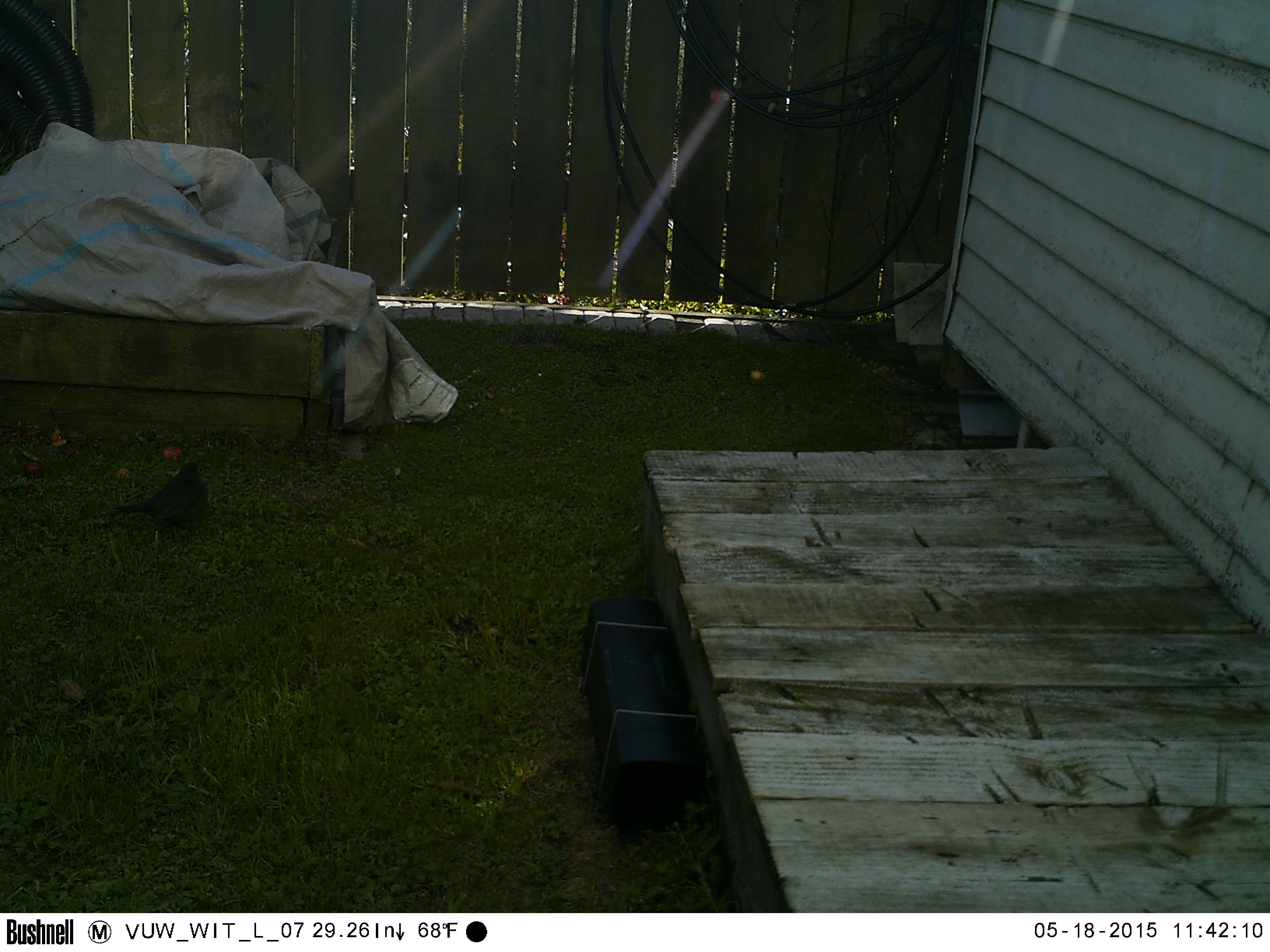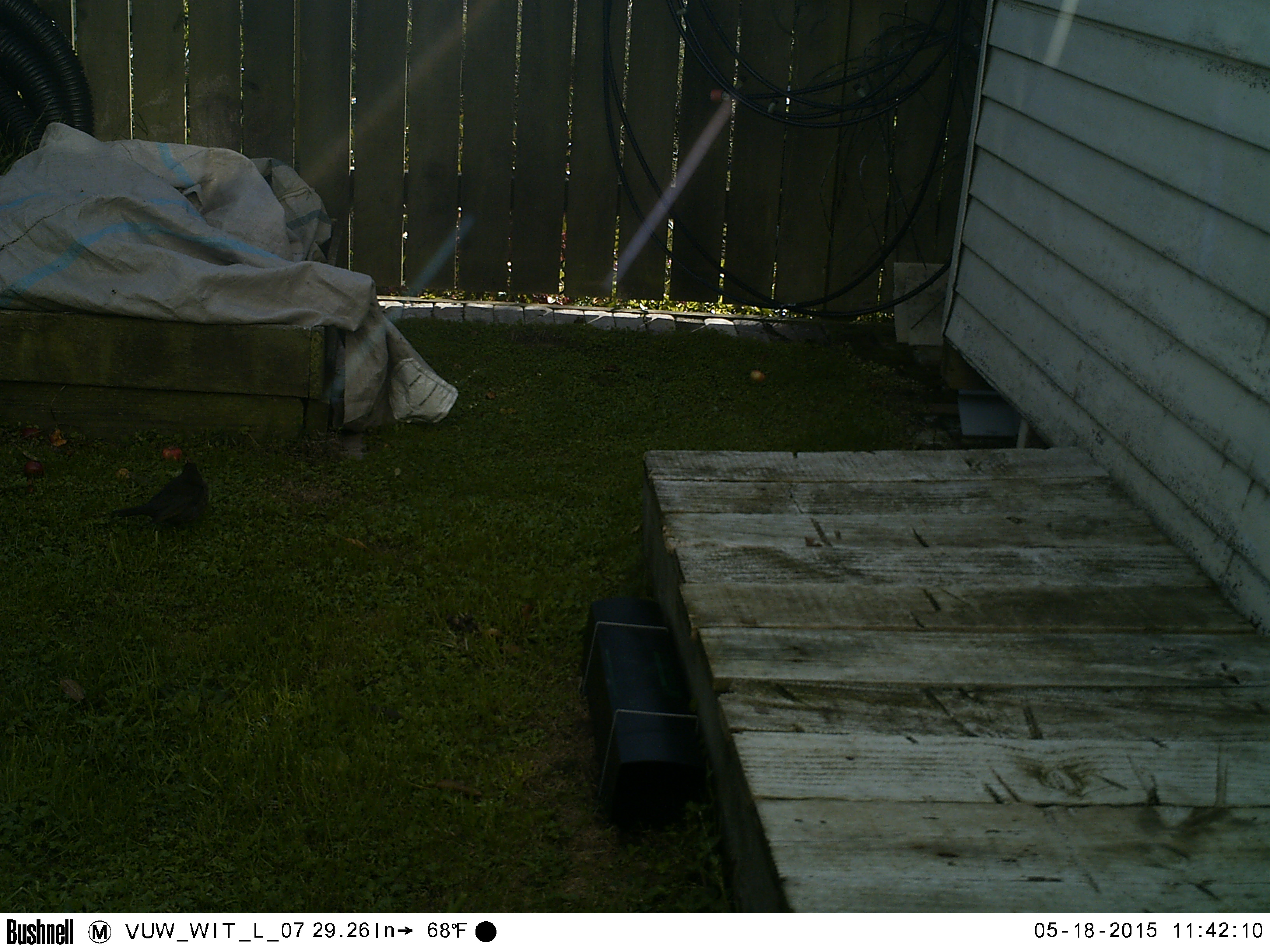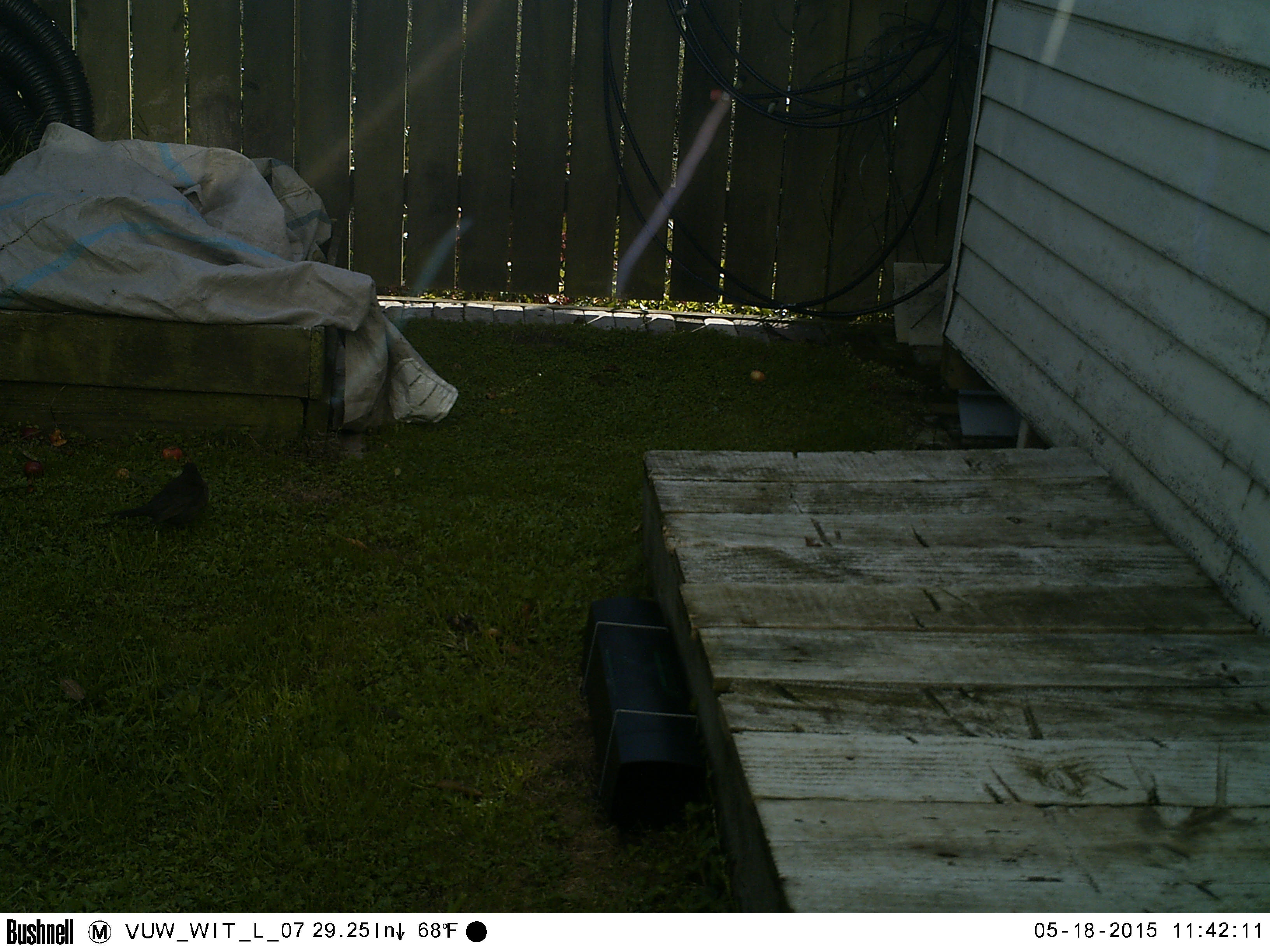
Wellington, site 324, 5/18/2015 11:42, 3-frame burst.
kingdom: Animalia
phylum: Chordata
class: Aves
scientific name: Aves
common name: bird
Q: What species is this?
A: Bird (Aves).